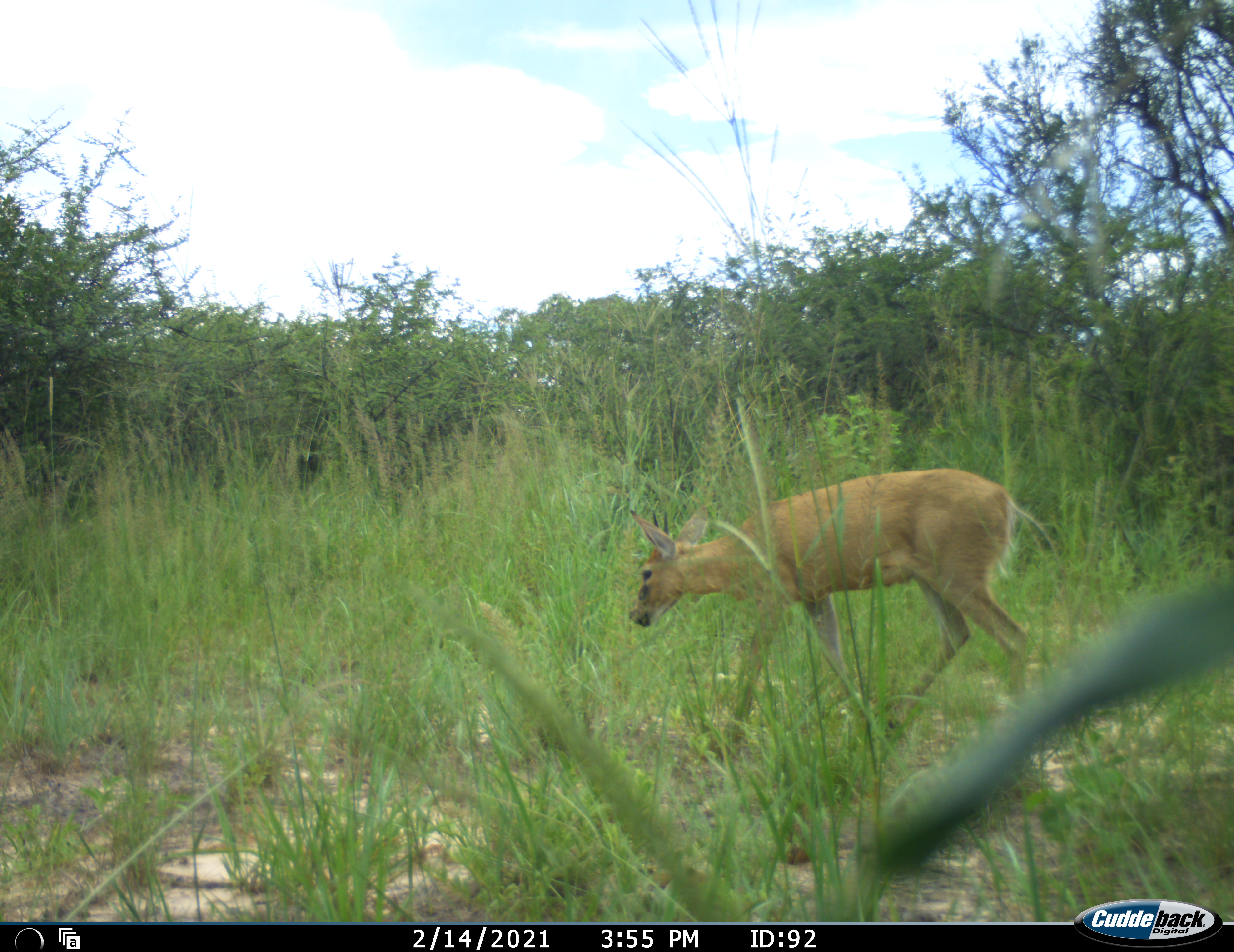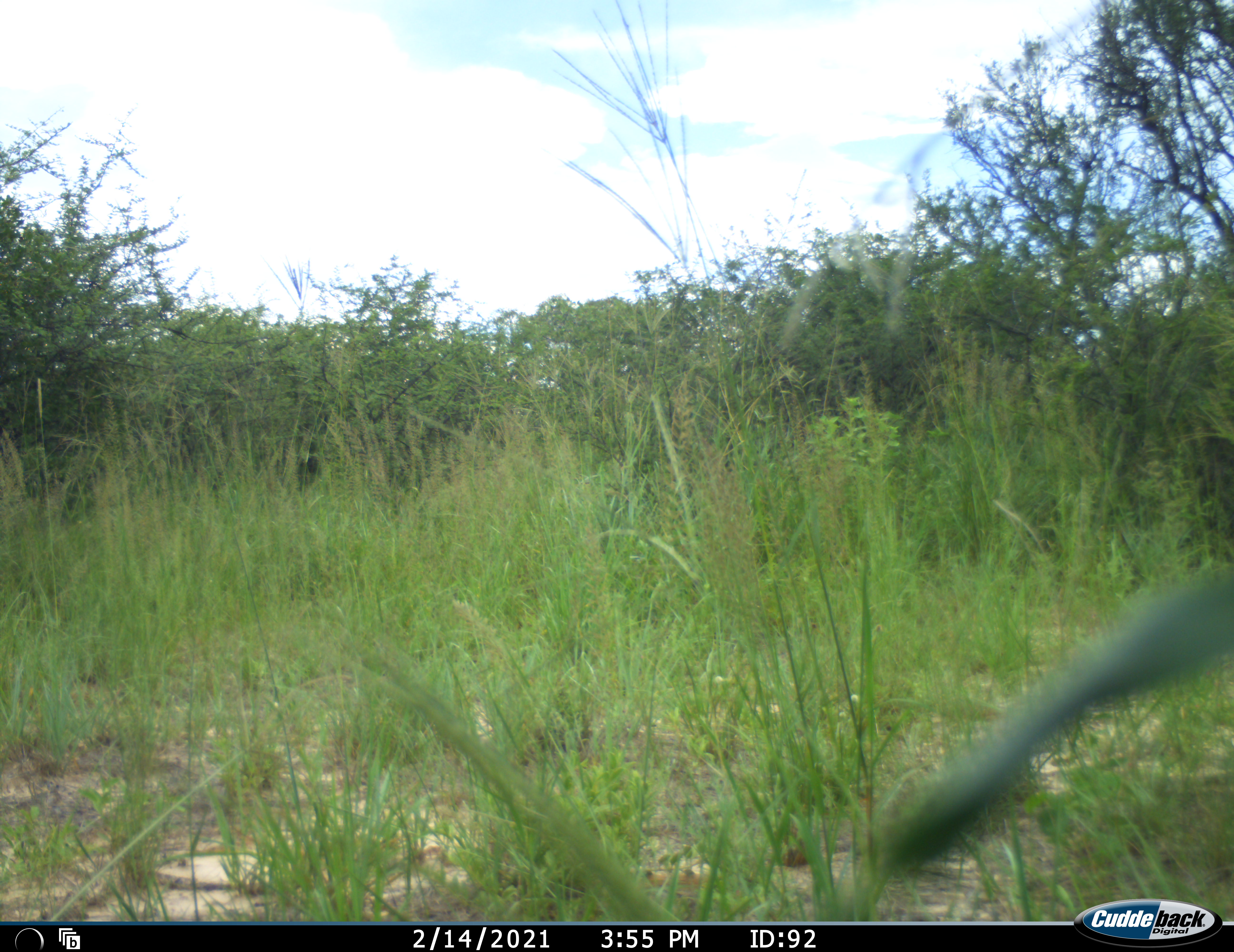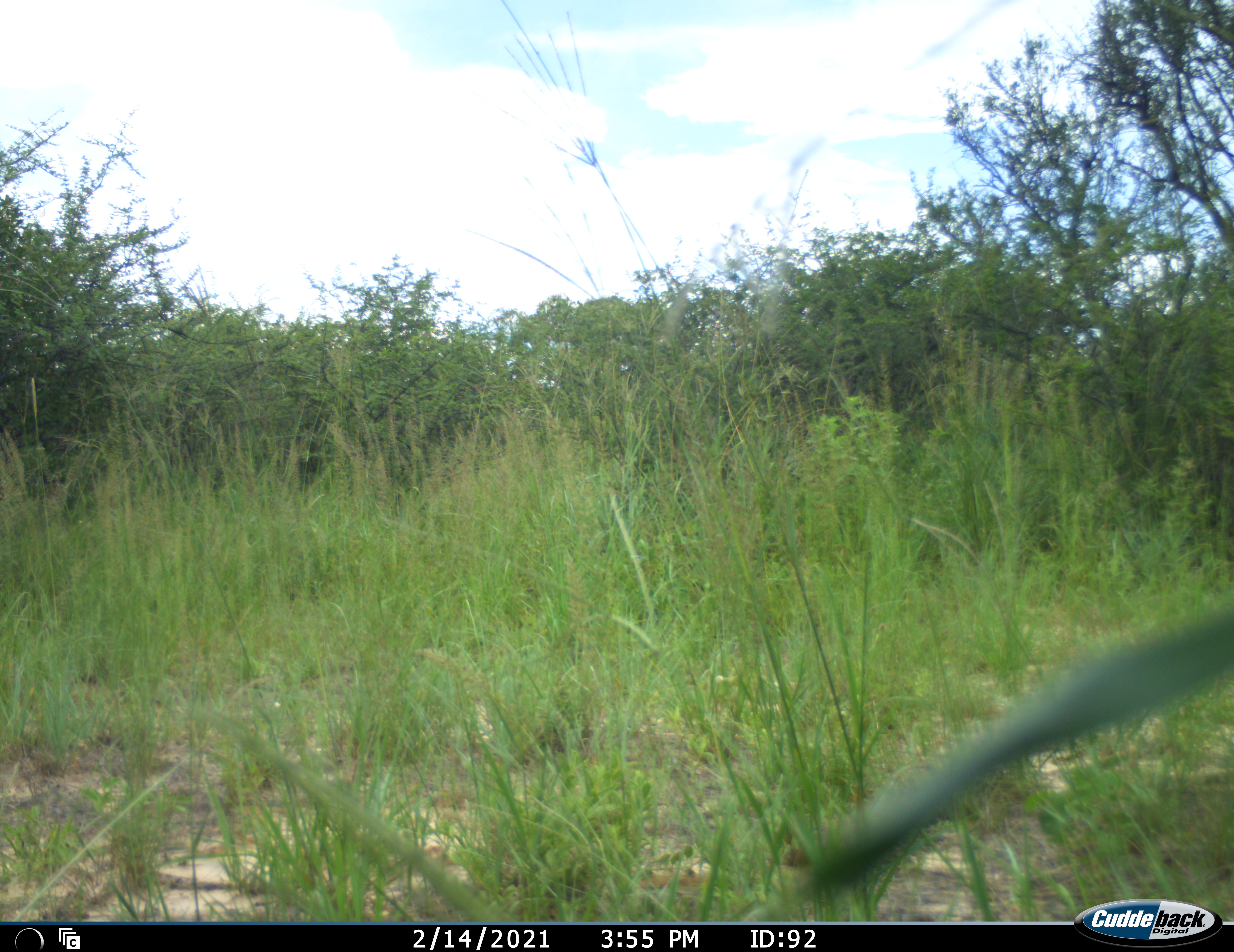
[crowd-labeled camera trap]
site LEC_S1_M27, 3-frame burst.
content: unidentified animal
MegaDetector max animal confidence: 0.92